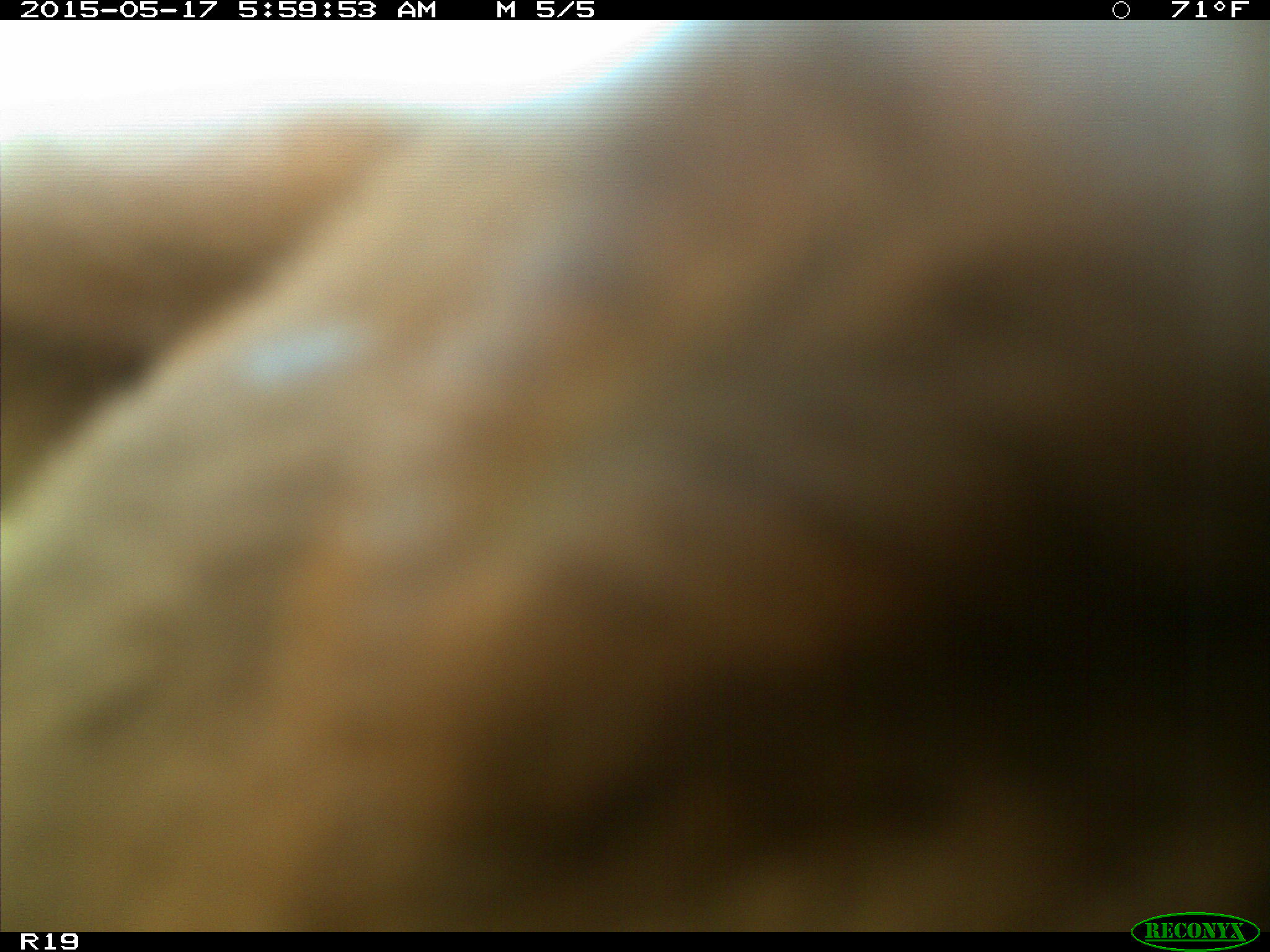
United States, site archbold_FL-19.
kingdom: Animalia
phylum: Chordata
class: Mammalia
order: Artiodactyla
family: Bovidae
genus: Bos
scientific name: Bos taurus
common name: domestic cow